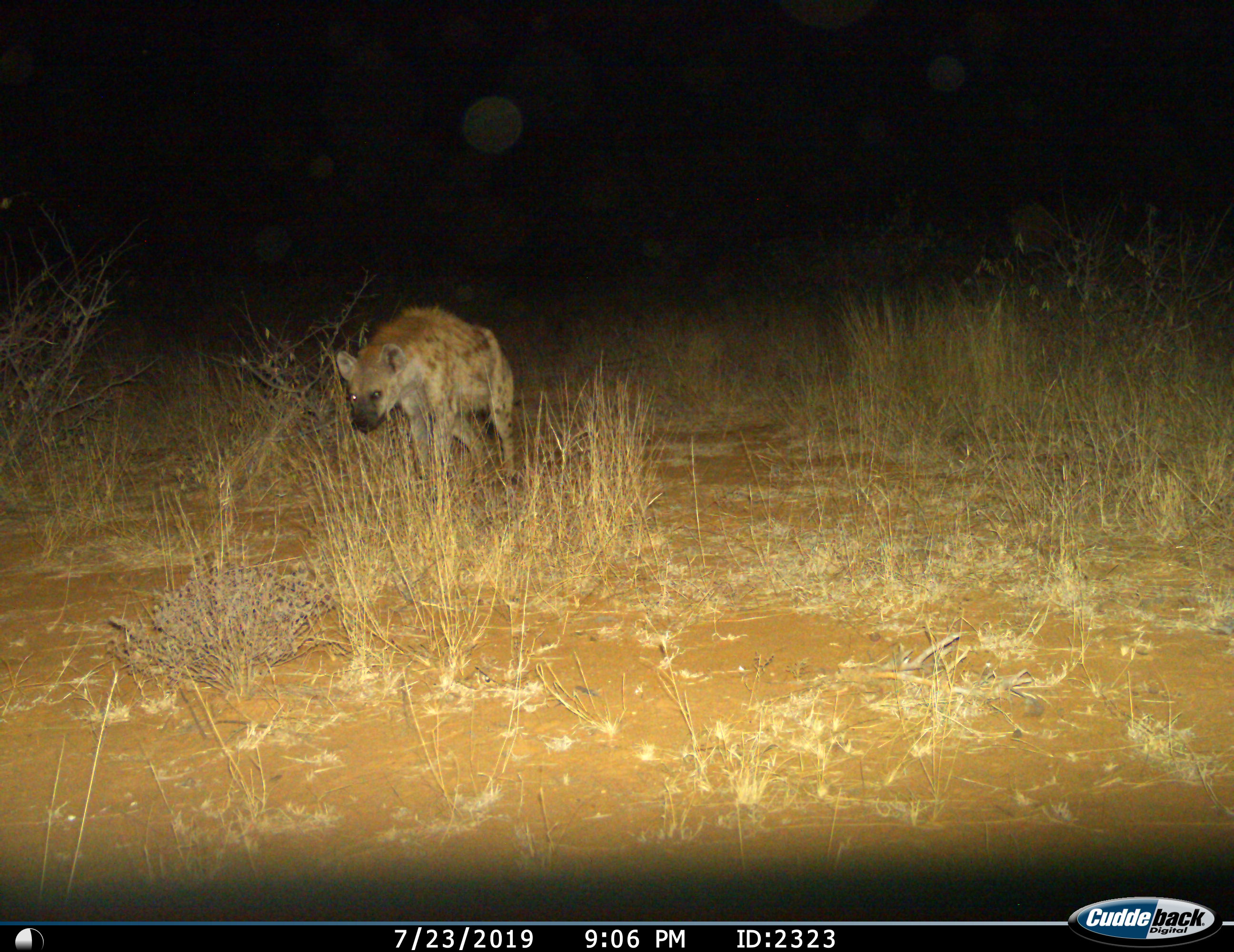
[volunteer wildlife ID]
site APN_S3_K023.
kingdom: Animalia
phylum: Chordata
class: Mammalia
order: Carnivora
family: Hyaenidae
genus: Crocuta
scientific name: Crocuta crocuta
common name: spotted hyena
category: hyenaspotted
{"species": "hyenaspotted (spotted hyena) (Crocuta crocuta)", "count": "1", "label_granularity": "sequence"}